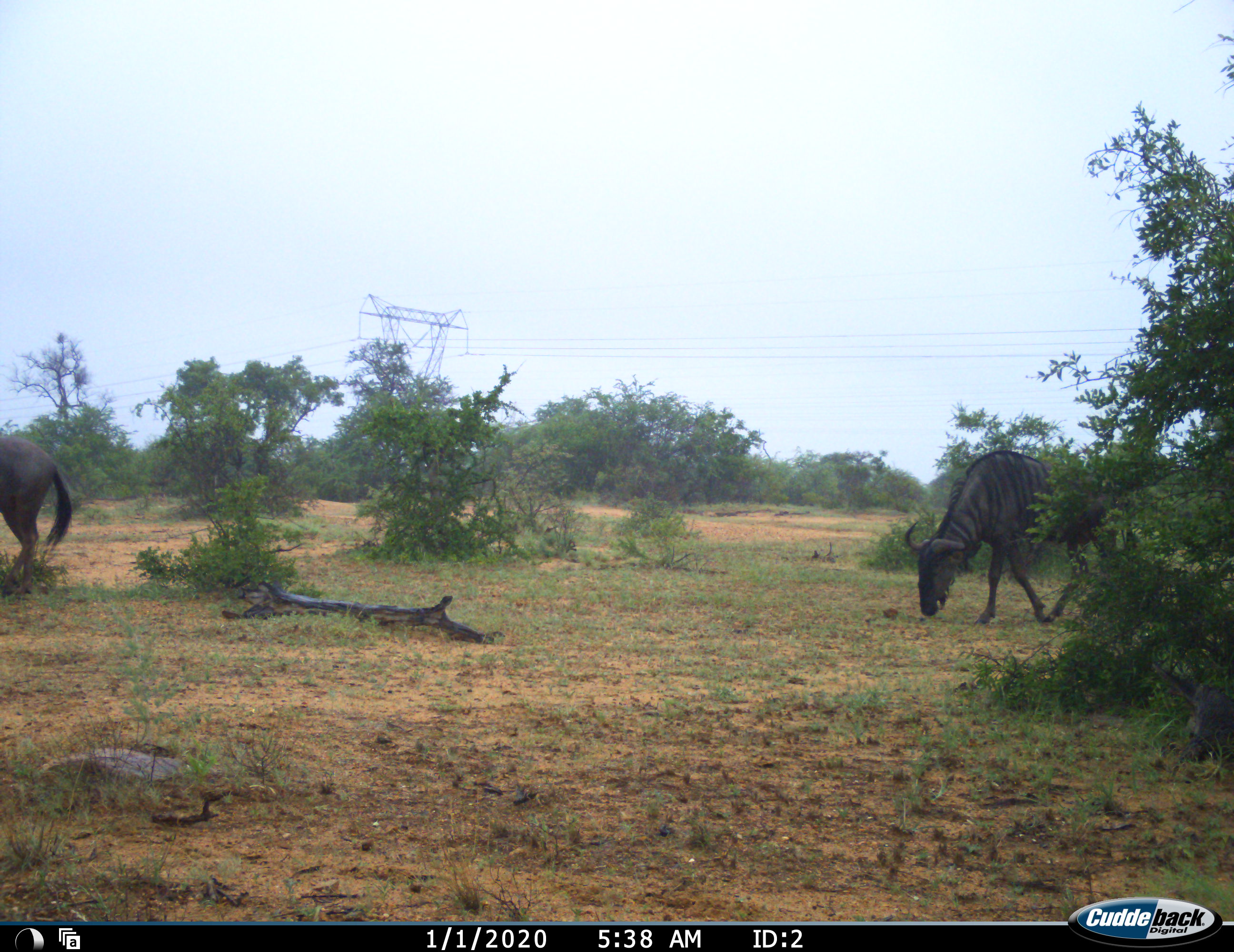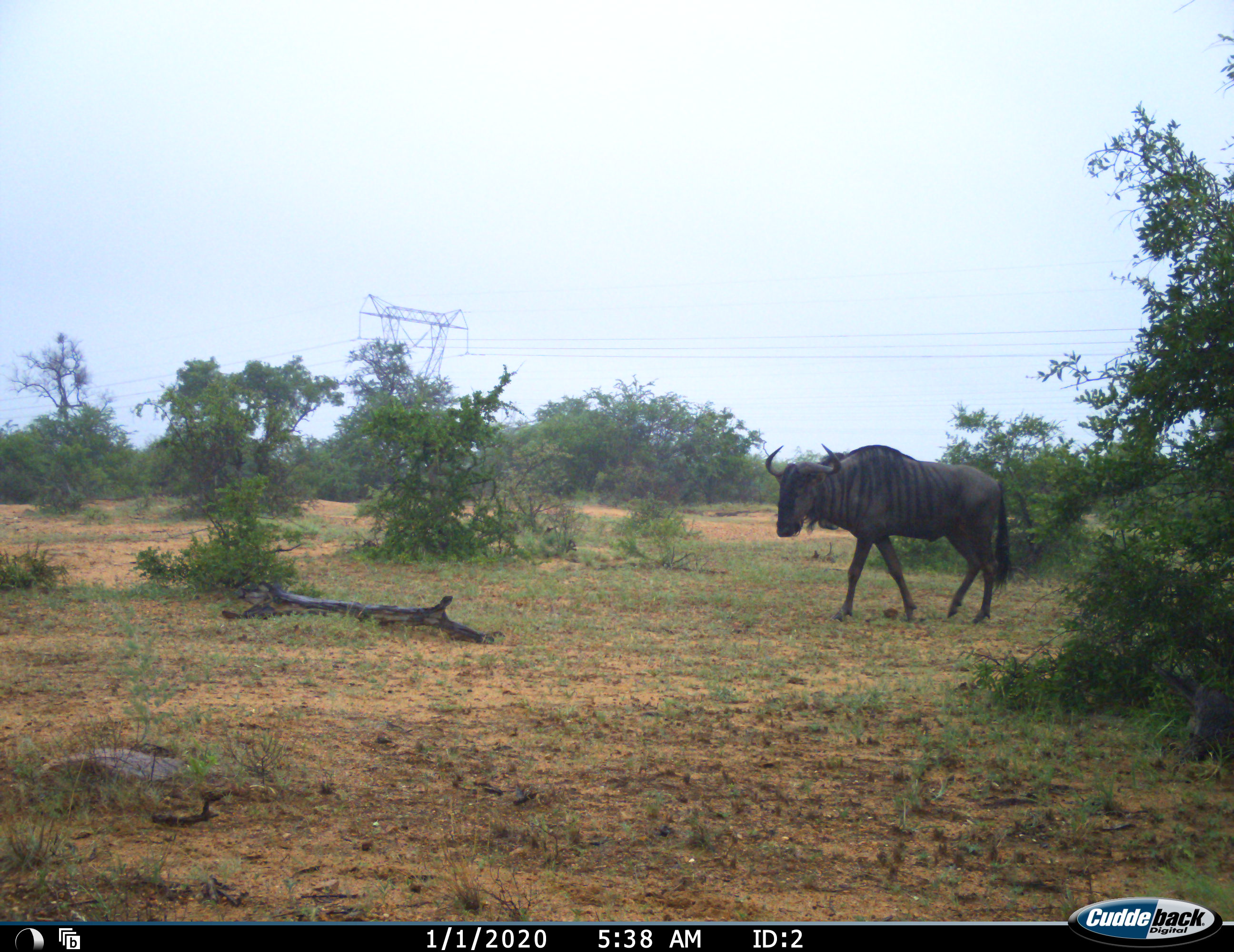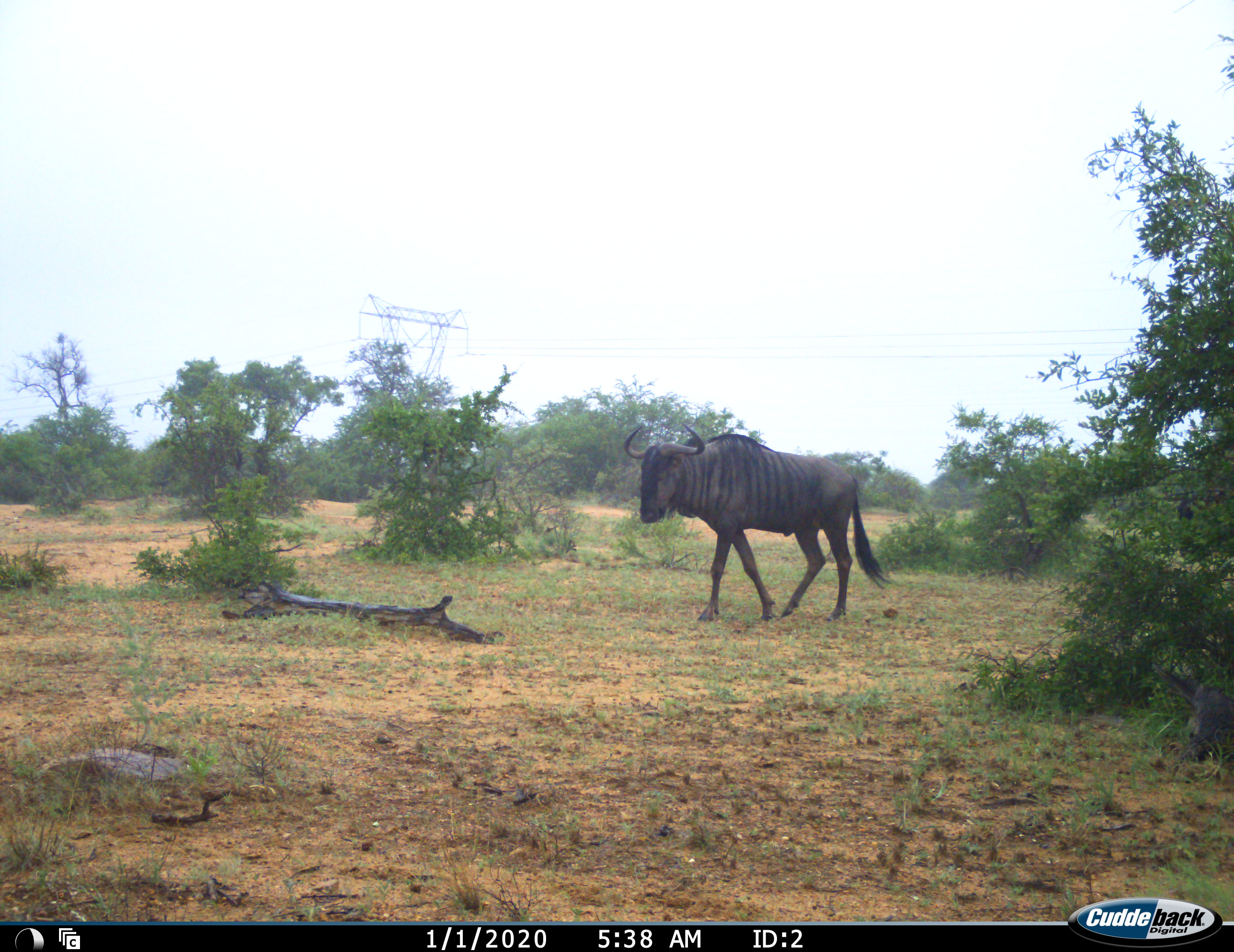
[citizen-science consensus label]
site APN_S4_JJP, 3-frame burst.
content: unidentified animal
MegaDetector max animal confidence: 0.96